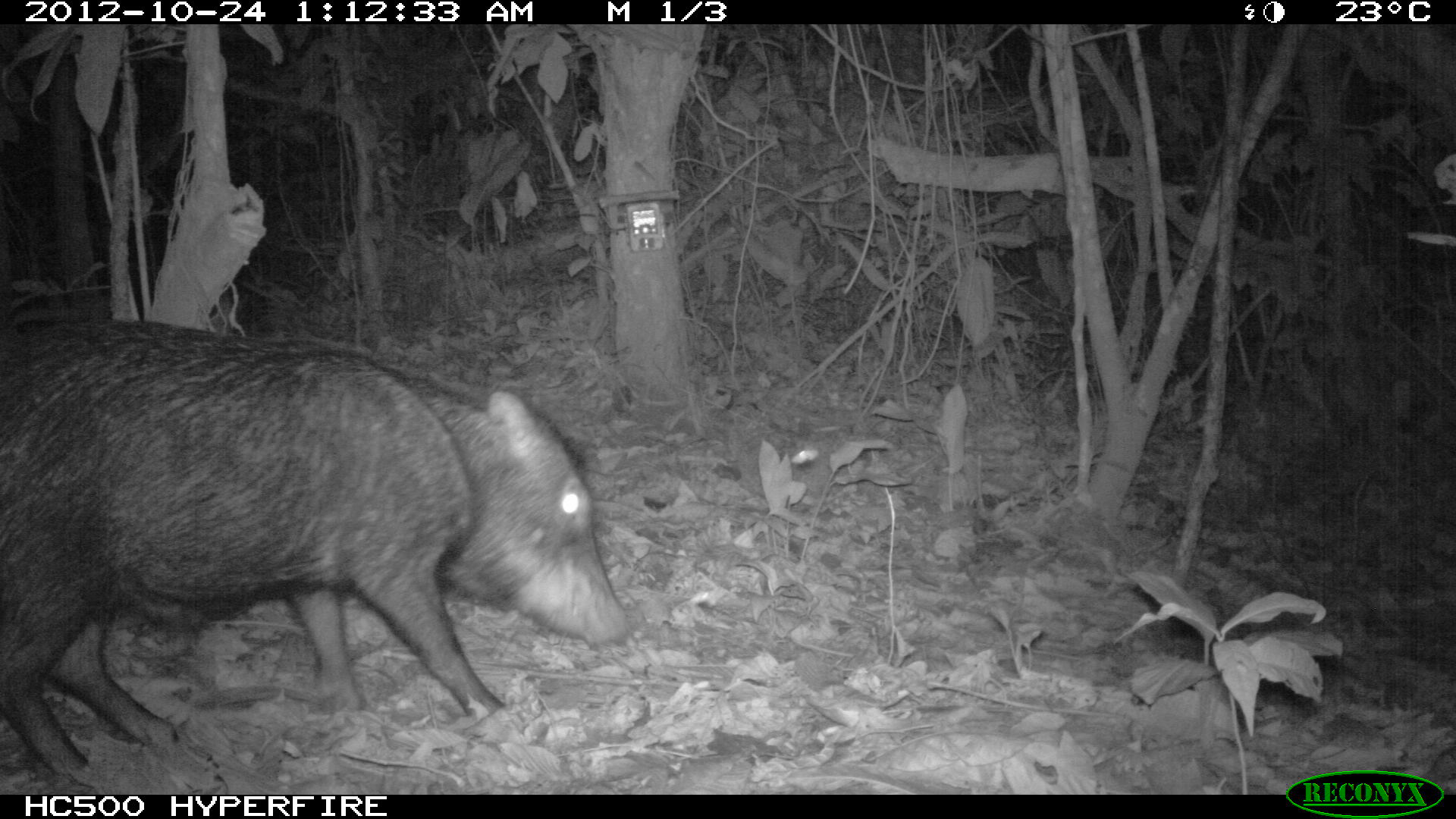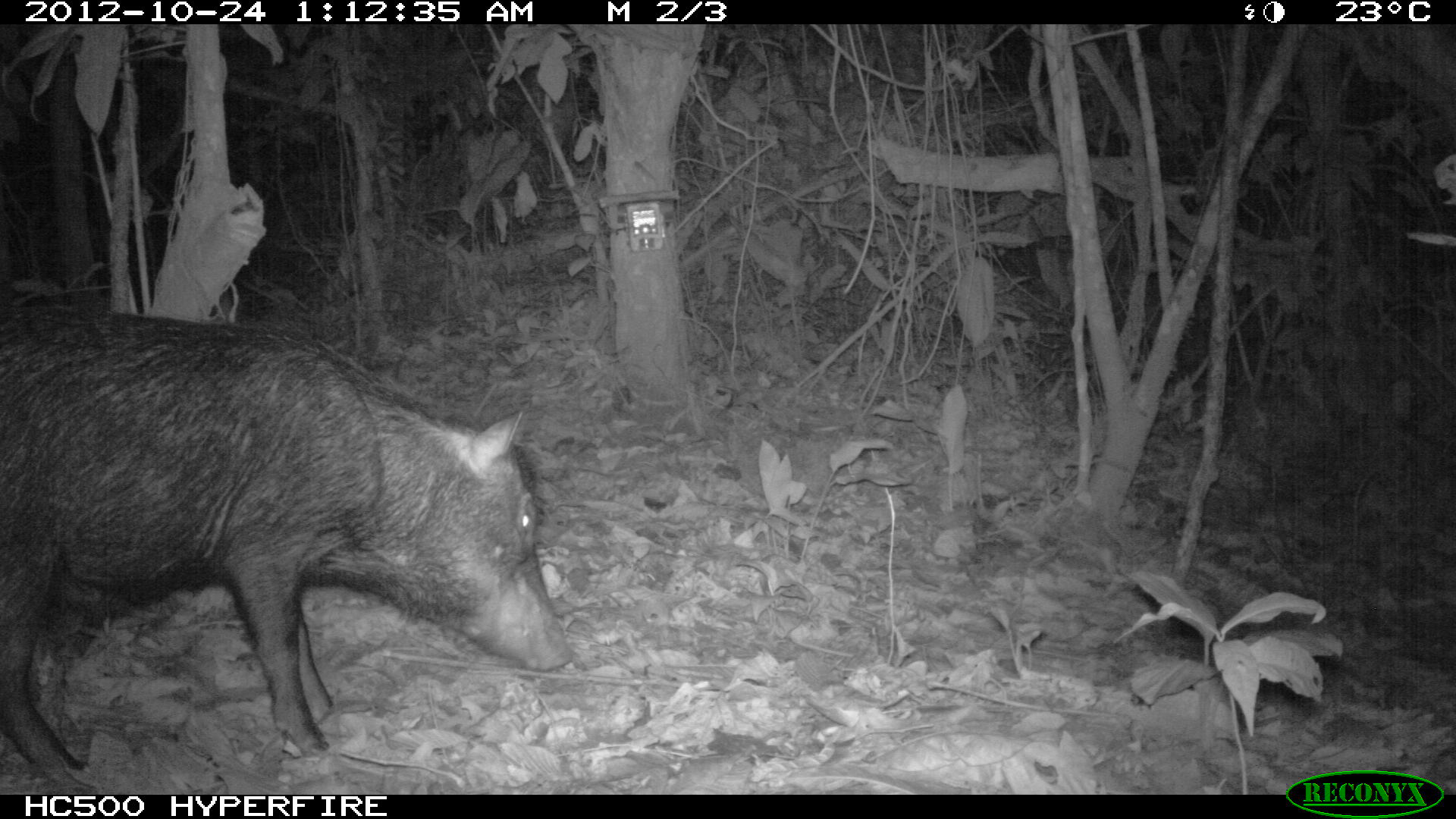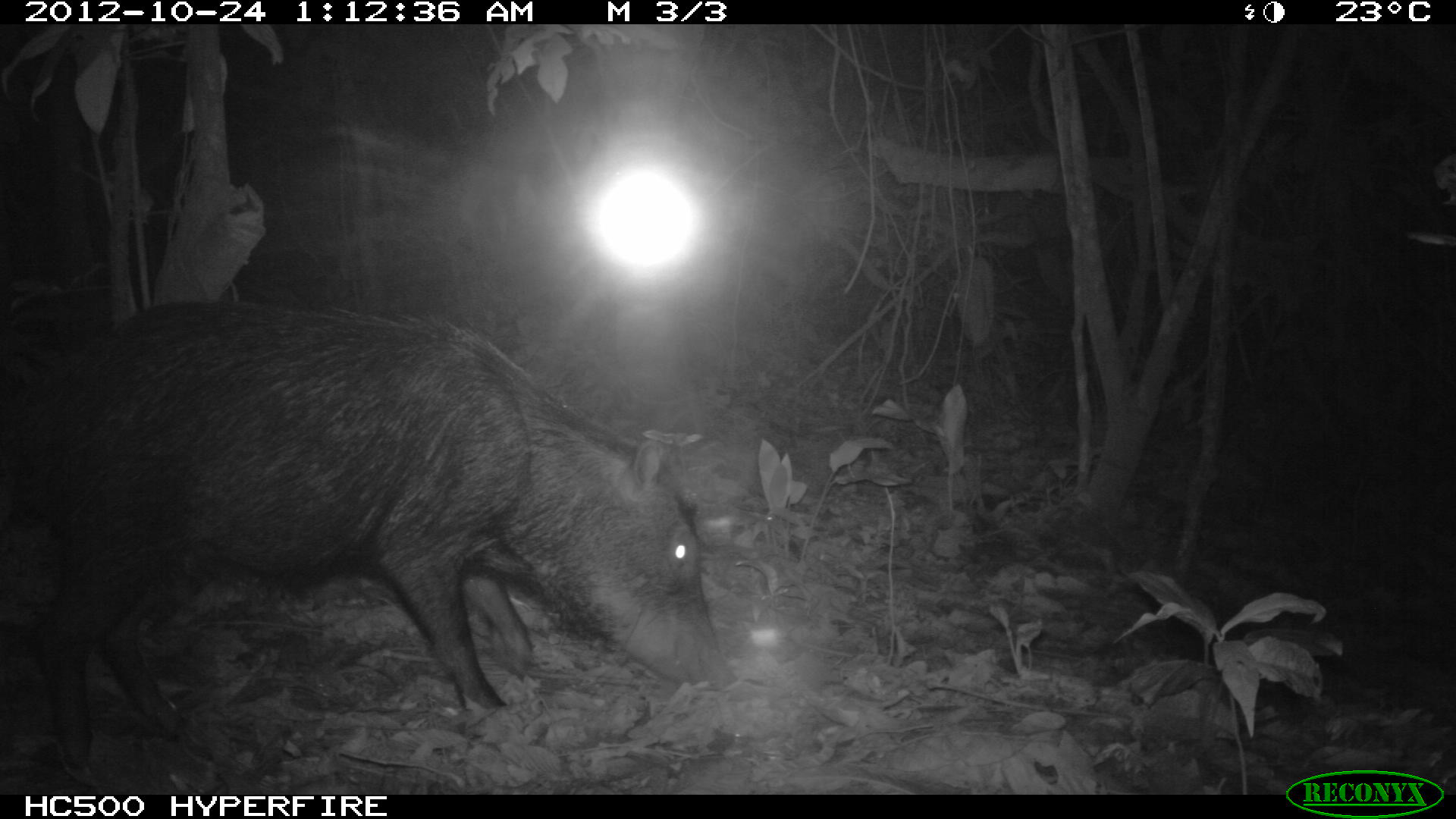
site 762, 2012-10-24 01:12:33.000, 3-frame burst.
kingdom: Animalia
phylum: Chordata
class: Mammalia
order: Artiodactyla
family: Tayassuidae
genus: Tayassu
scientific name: Tayassu pecari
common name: white-lipped peccary